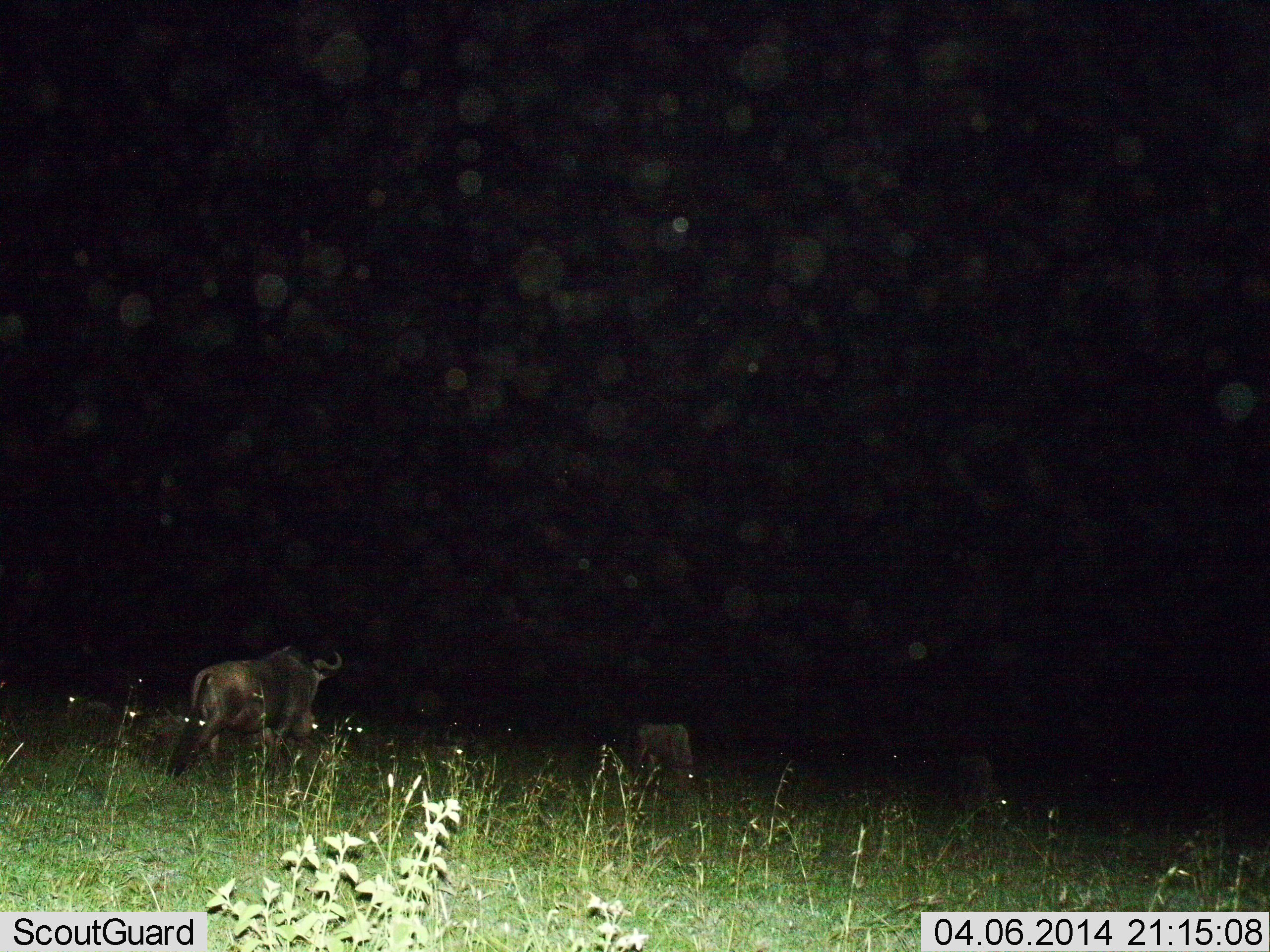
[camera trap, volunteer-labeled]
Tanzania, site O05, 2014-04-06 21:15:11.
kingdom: Animalia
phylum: Chordata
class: Mammalia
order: Artiodactyla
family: Bovidae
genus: Connochaetes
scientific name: Connochaetes taurinus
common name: blue wildebeest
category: wildebeest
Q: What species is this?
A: Wildebeest (blue wildebeest) (Connochaetes taurinus).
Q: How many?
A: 3.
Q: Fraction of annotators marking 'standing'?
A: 60%.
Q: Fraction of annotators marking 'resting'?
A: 10%.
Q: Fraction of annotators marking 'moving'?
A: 60%.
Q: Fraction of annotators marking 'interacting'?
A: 0%.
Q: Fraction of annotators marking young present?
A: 0%.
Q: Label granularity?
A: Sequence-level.